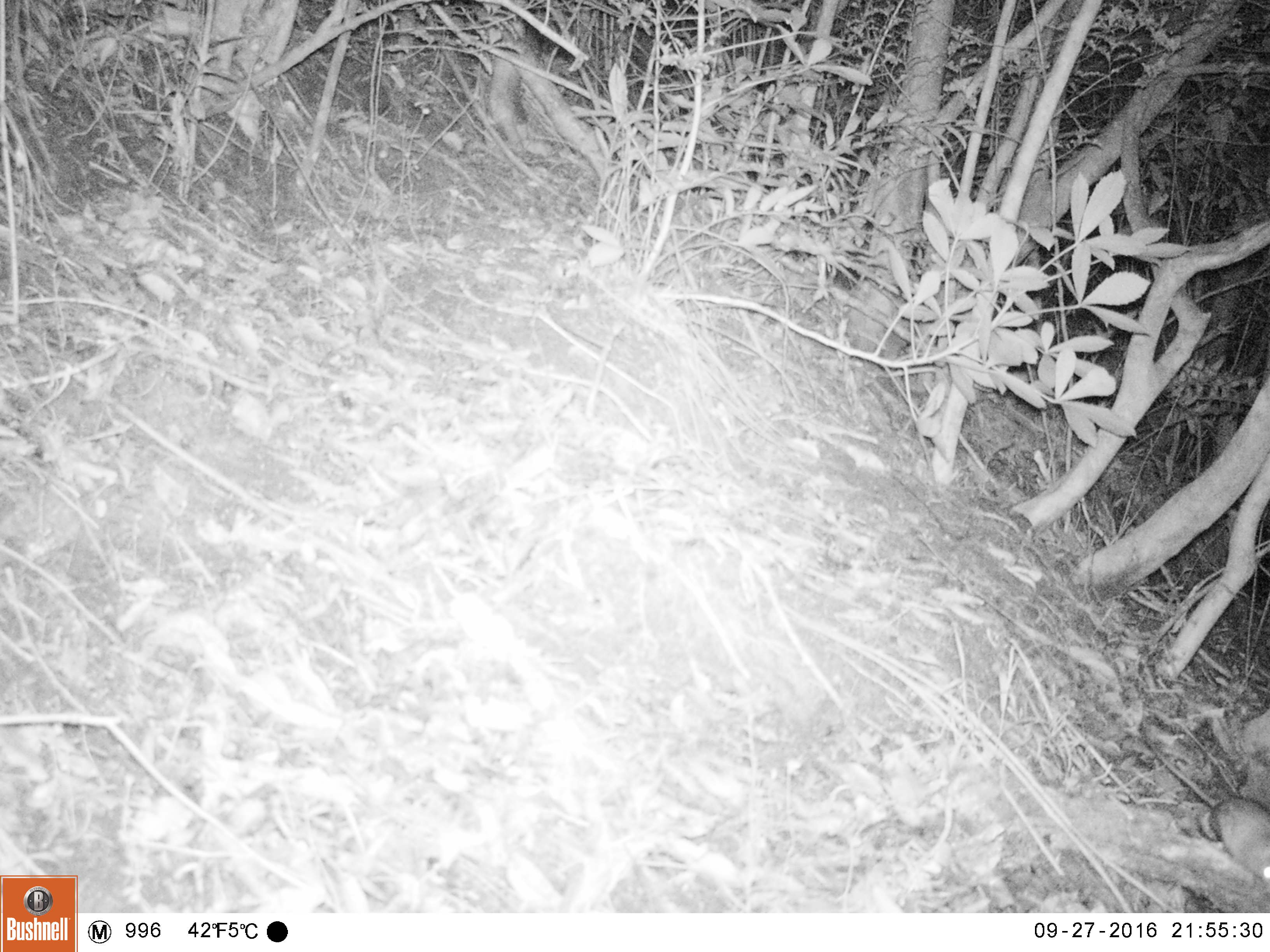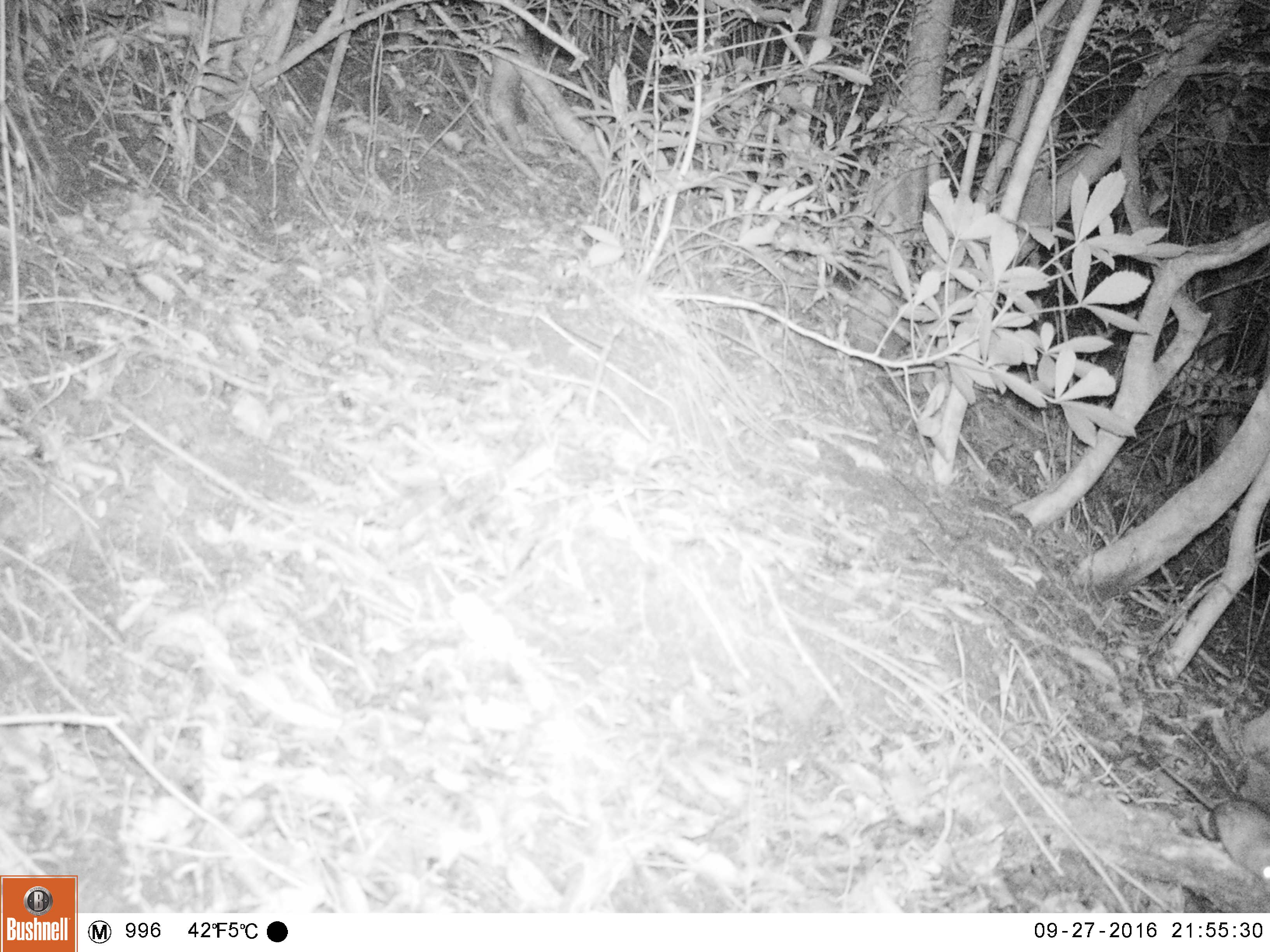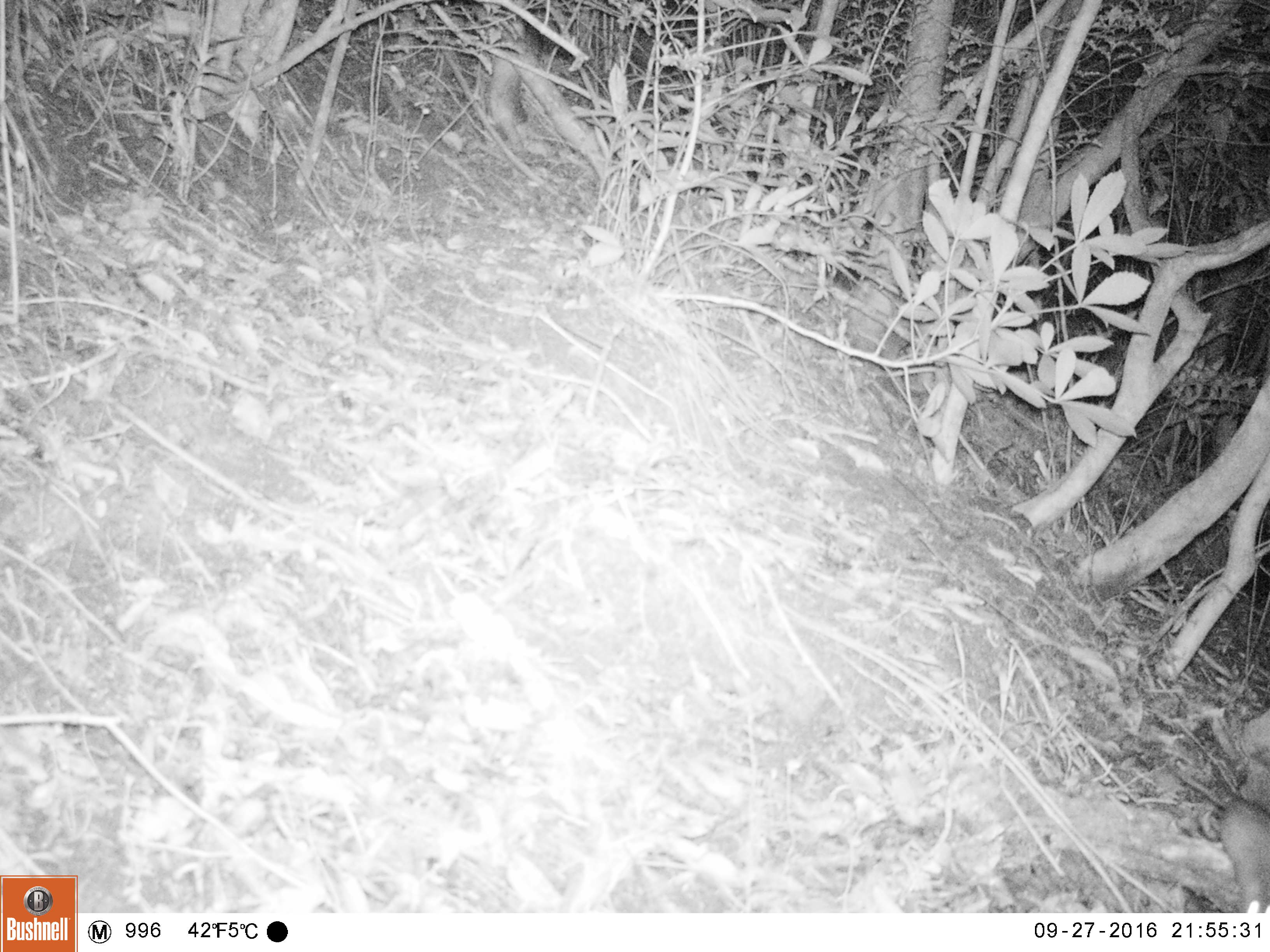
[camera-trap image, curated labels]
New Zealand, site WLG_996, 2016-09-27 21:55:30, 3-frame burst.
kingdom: Animalia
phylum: Chordata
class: Mammalia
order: Rodentia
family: Muridae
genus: Rattus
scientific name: Rattus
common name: rat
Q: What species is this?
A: Rat (Rattus).